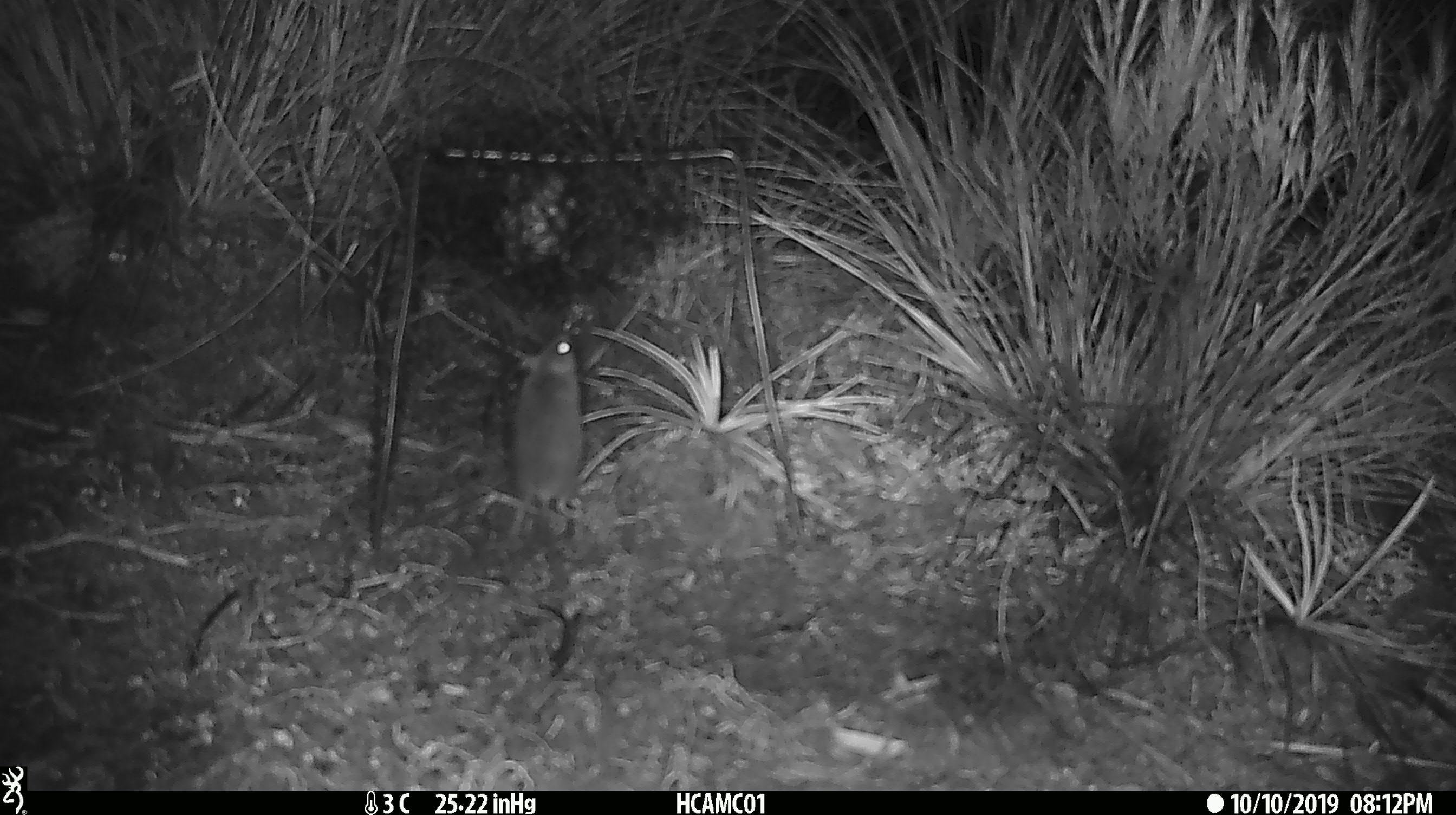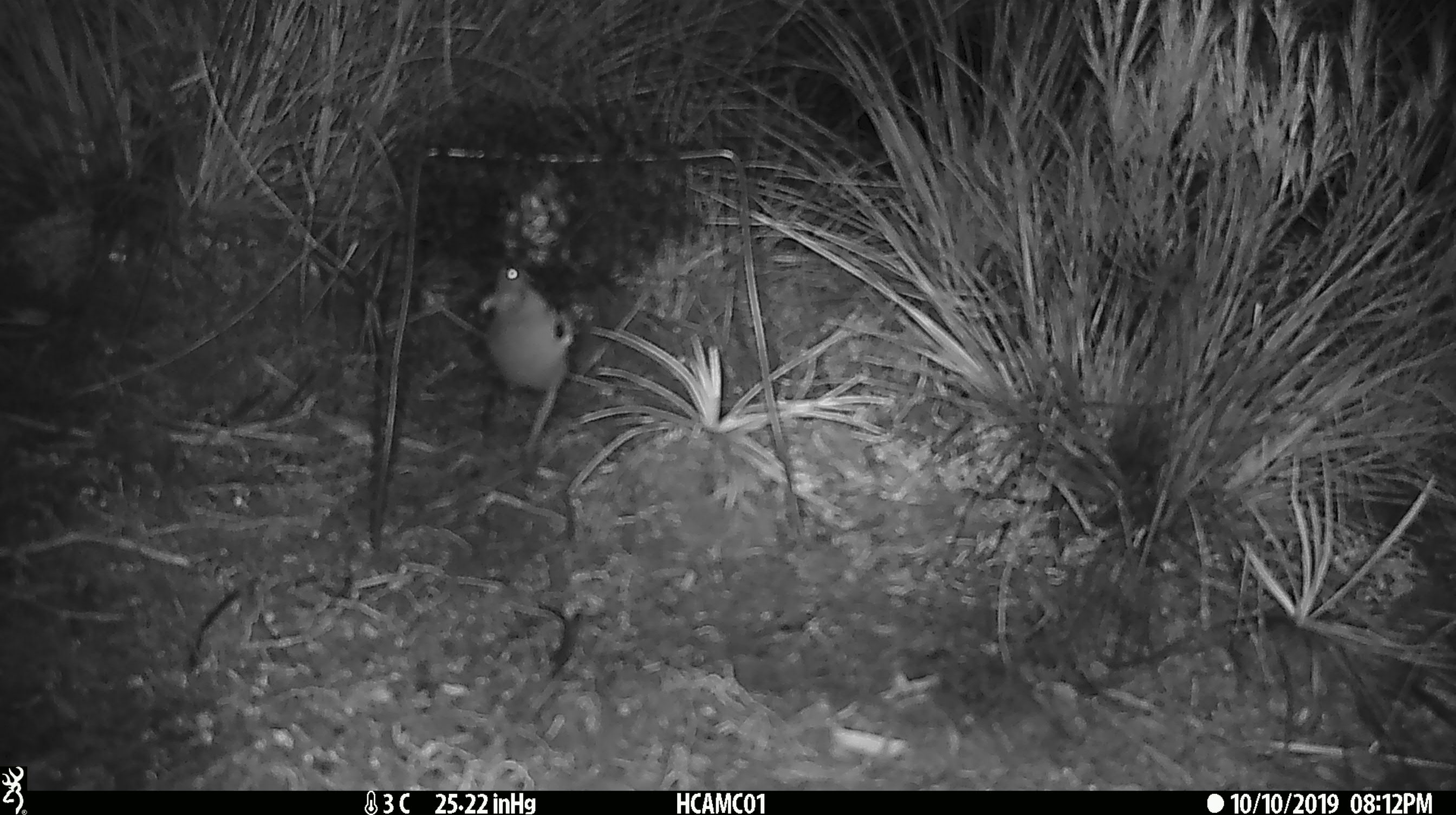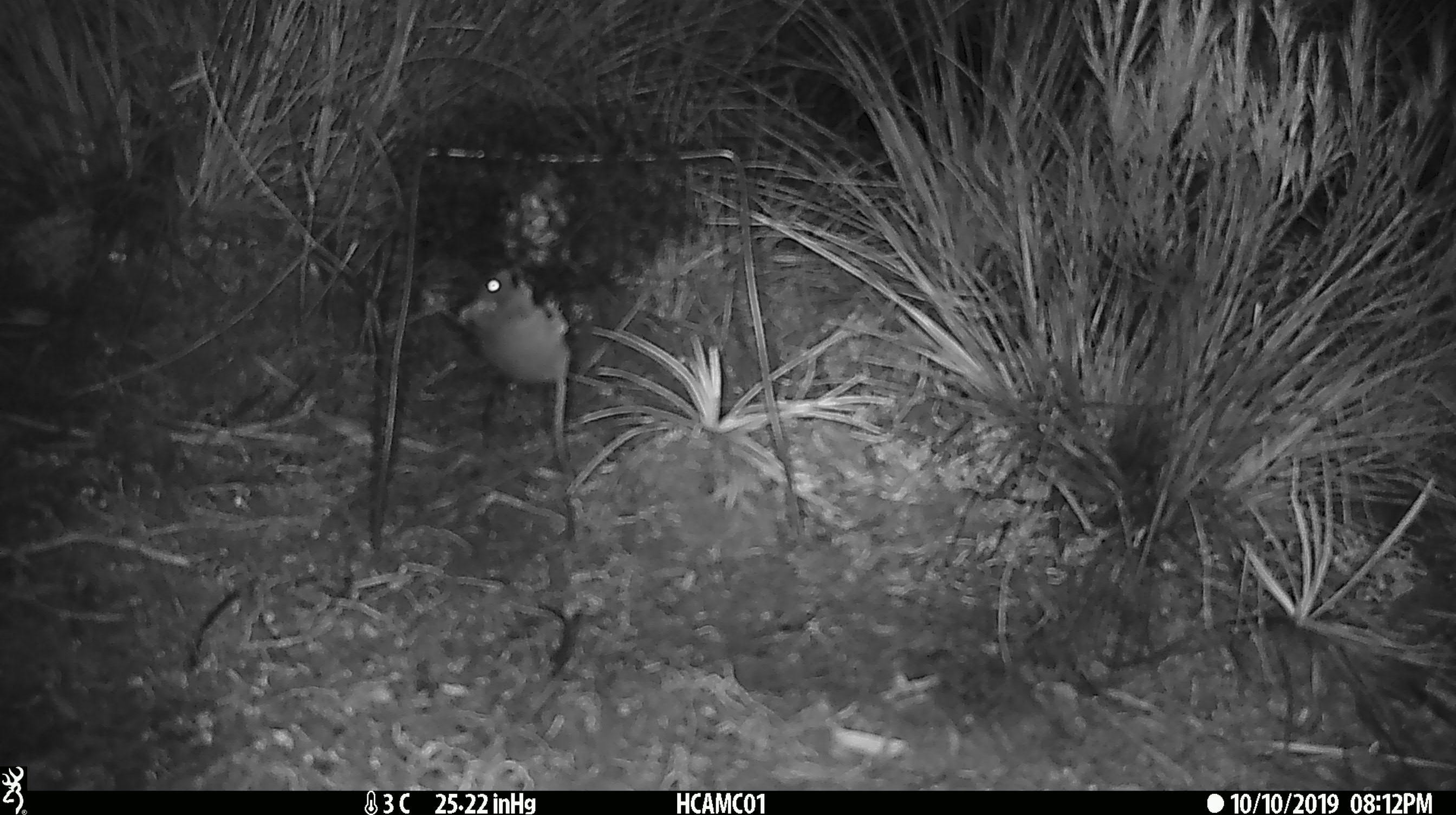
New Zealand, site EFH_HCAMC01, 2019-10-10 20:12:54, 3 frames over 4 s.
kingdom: Animalia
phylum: Chordata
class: Mammalia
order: Rodentia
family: Muridae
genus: Mus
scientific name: Mus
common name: mouse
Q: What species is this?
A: Mouse (Mus).